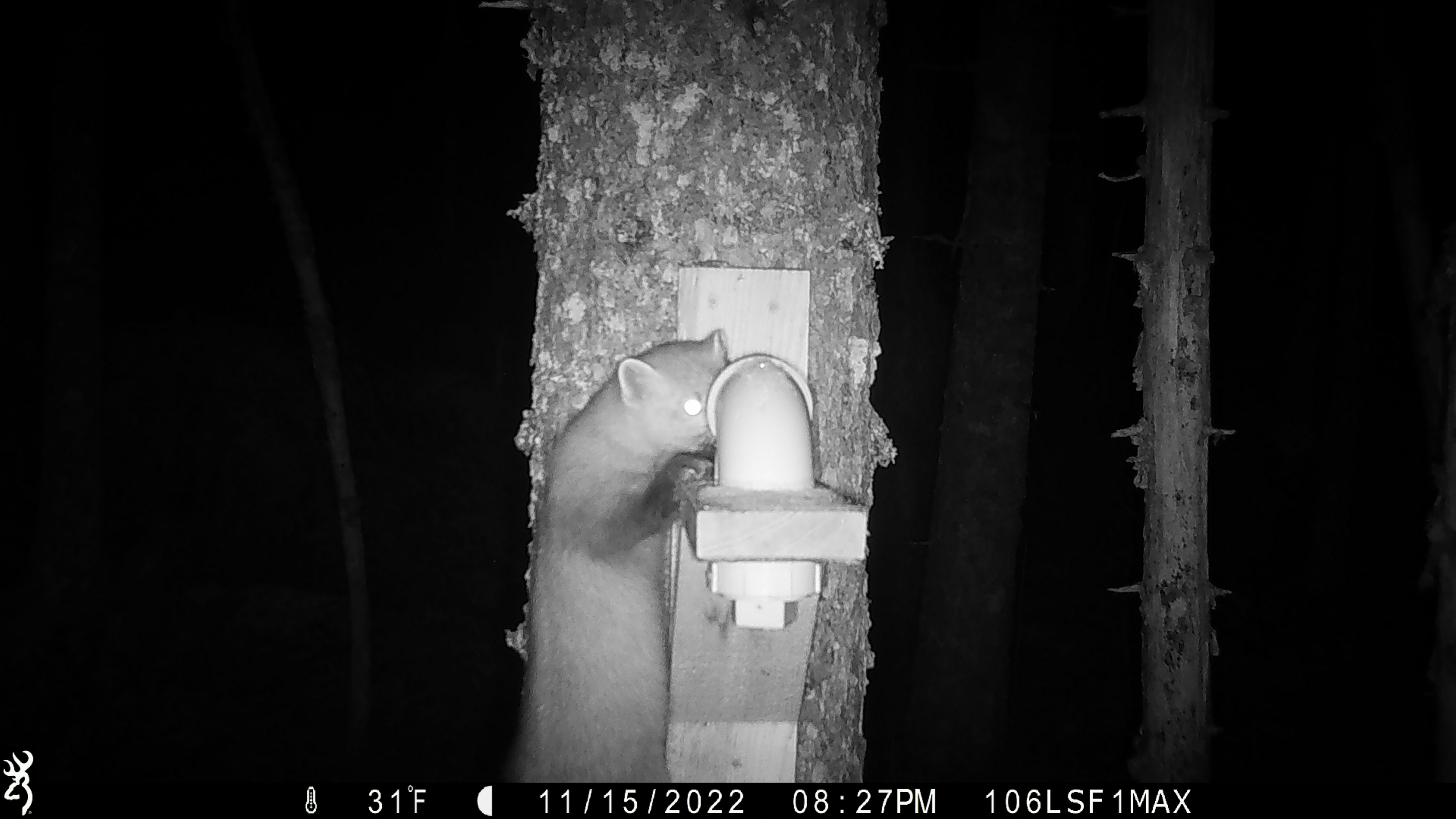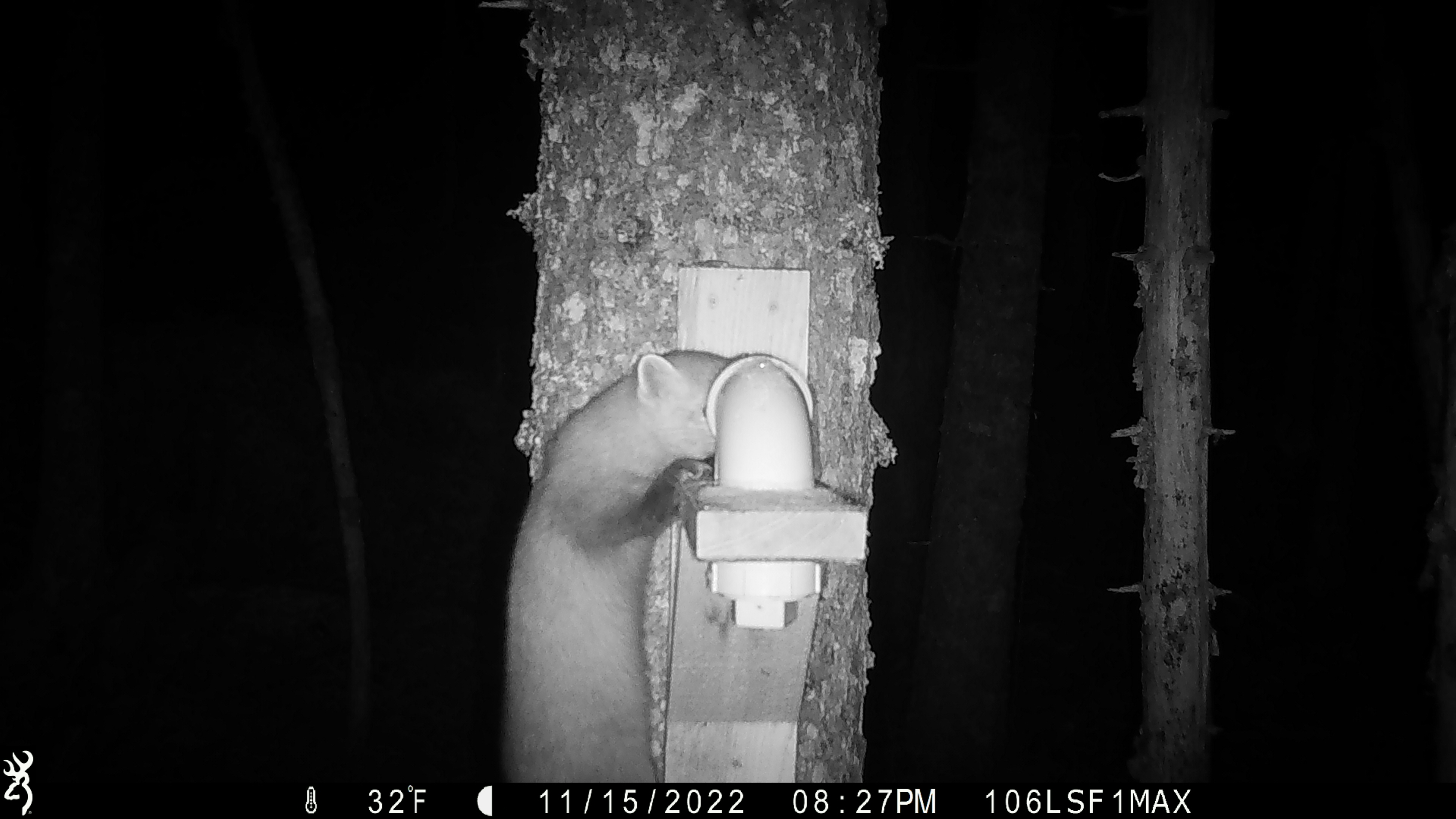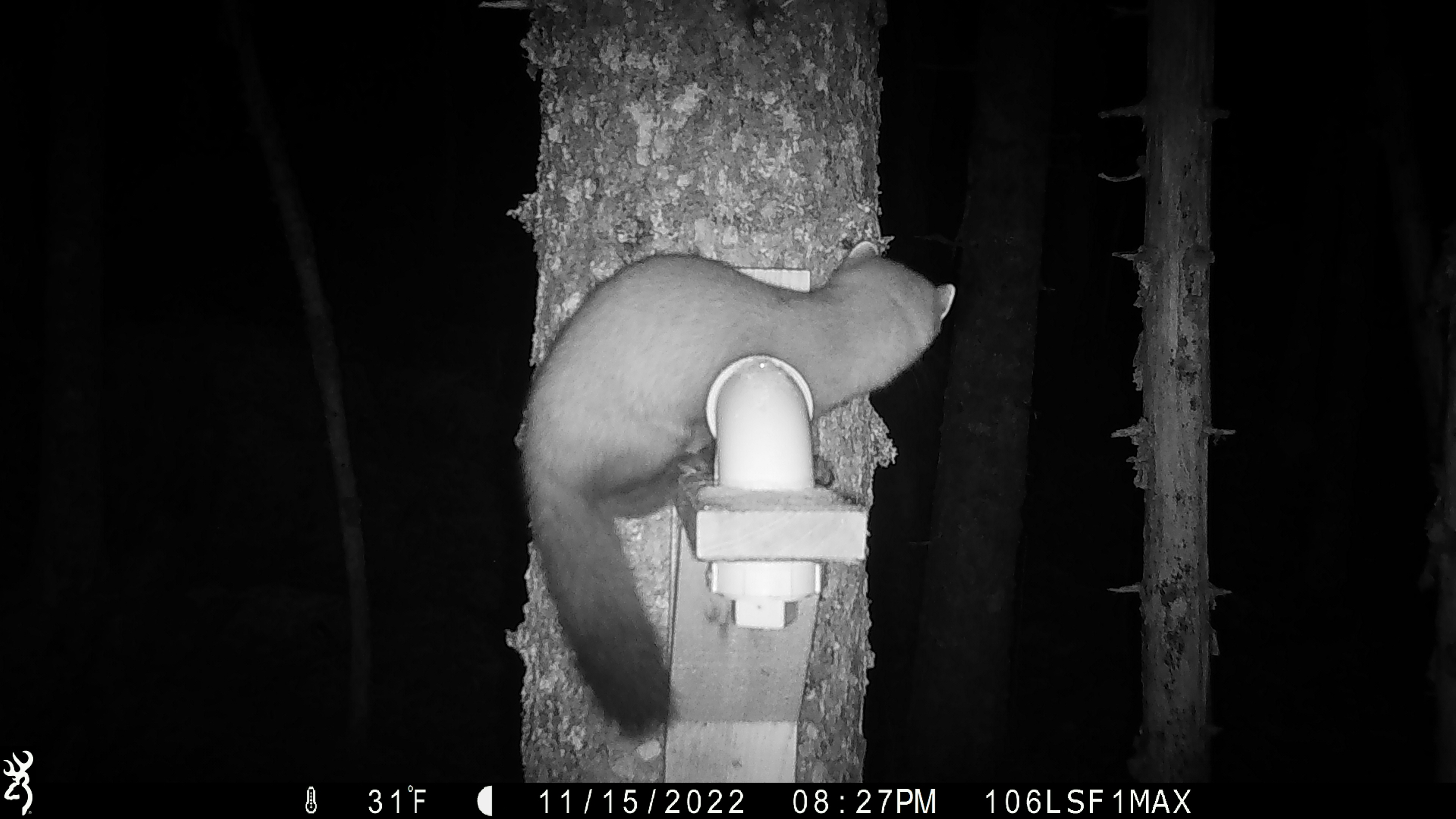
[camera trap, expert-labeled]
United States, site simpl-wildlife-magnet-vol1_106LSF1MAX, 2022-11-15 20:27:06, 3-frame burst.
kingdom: Animalia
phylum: Chordata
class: Mammalia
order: Carnivora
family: Mustelidae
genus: Martes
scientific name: Martes americana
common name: american marten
American marten (Martes americana).